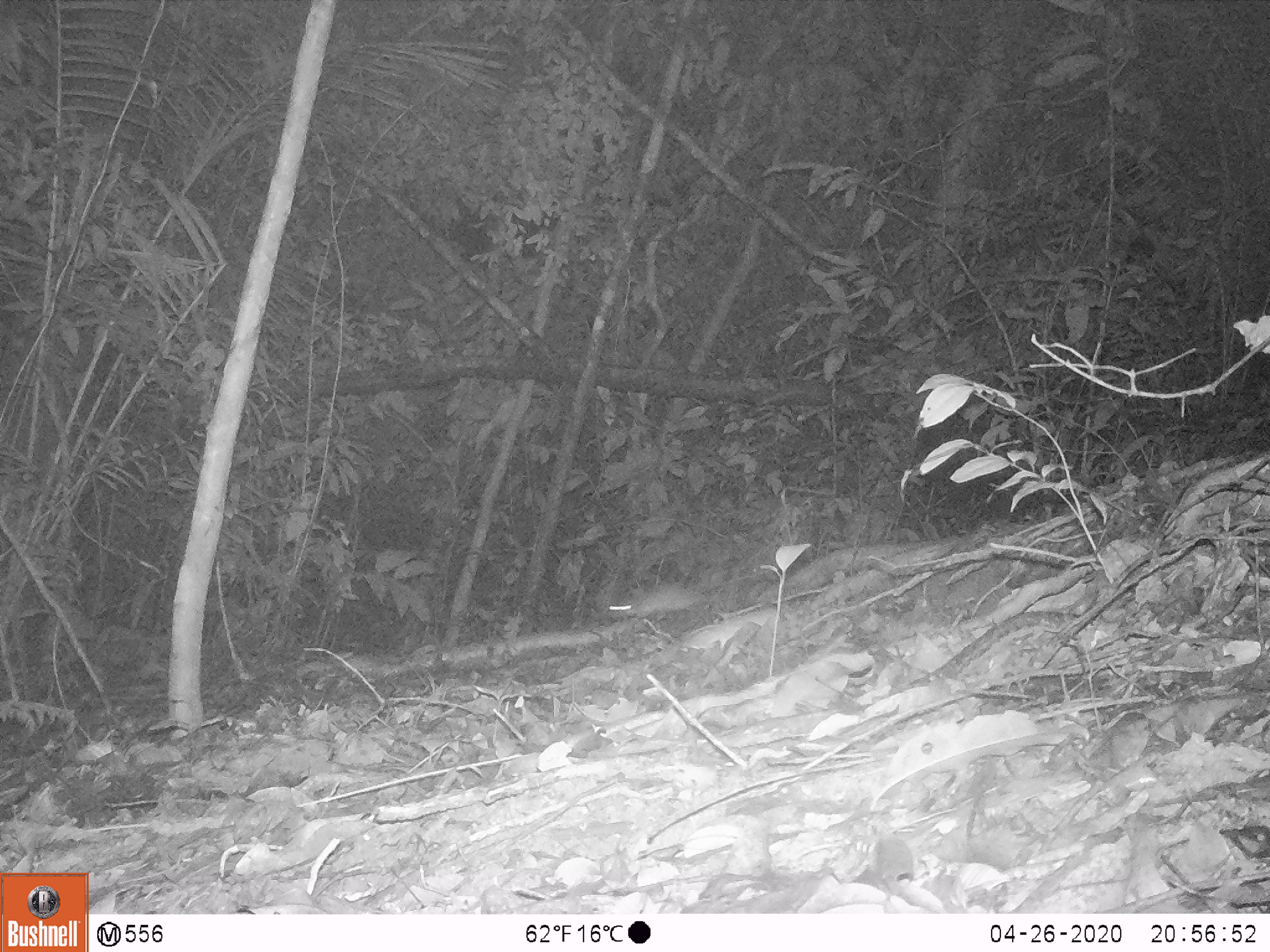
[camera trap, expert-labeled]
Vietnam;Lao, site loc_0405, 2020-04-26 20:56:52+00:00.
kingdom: Animalia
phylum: Chordata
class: Mammalia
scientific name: Mammalia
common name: mammal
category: unidentified small mammal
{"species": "unidentified small mammal (mammal) (Mammalia)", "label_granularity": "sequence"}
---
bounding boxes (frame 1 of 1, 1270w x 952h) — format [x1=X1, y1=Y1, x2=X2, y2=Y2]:
unidentified small mammal: [x1=603, y1=584, x2=724, y2=621]